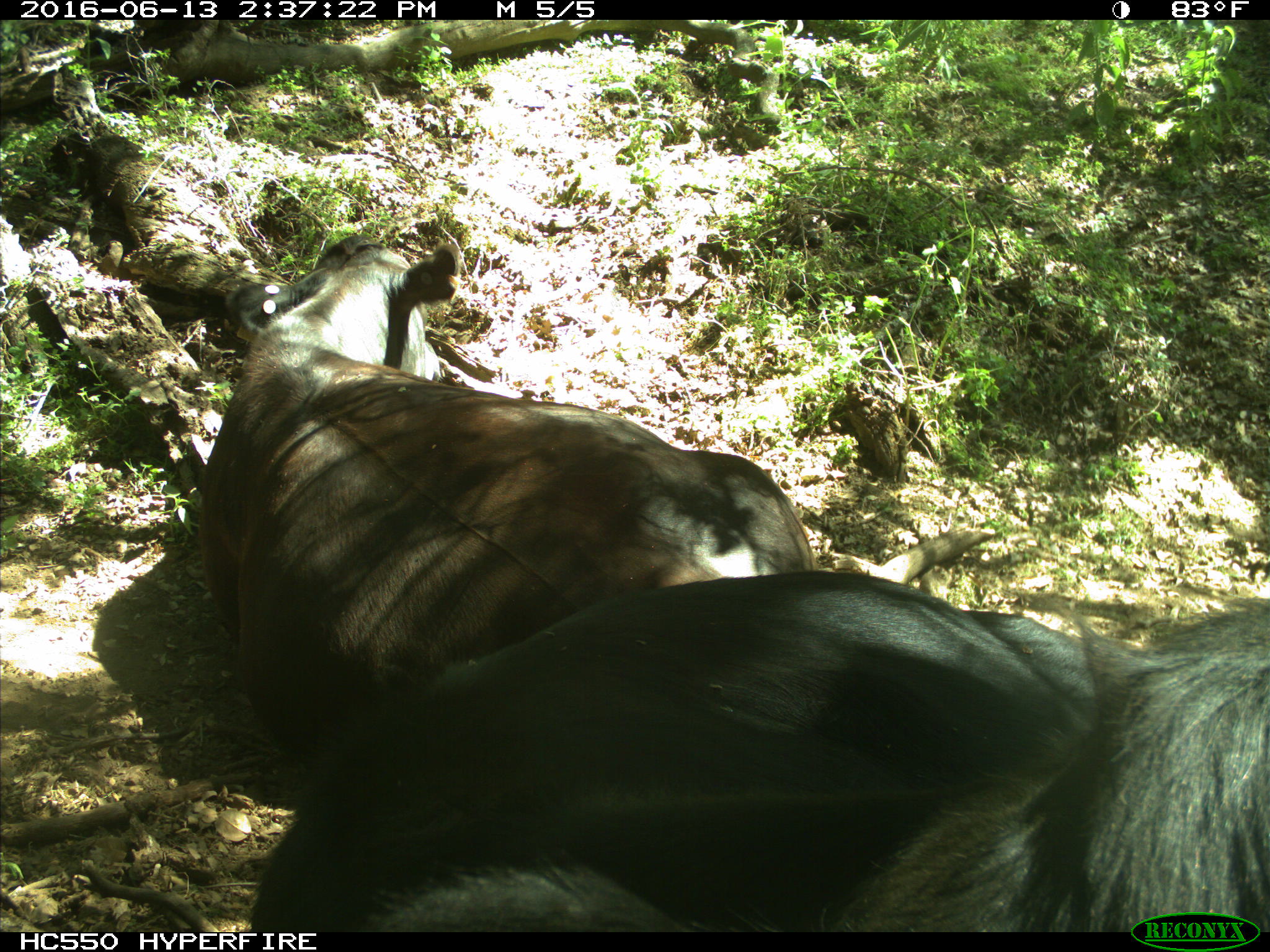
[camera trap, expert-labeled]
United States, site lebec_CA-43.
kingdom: Animalia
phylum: Chordata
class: Mammalia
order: Artiodactyla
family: Bovidae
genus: Bos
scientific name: Bos taurus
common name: domestic cow